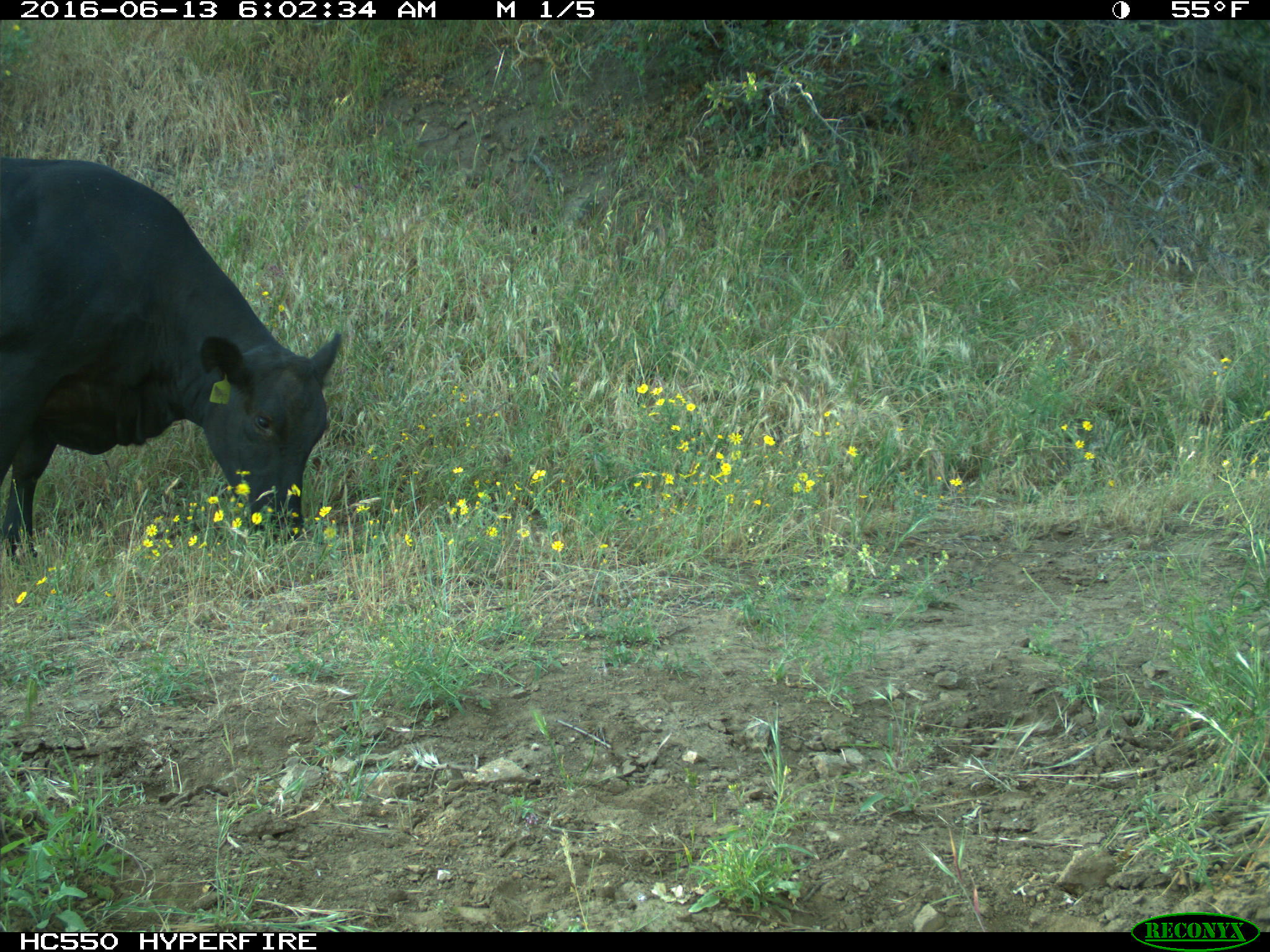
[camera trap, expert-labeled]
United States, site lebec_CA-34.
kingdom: Animalia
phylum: Chordata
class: Mammalia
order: Artiodactyla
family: Bovidae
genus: Bos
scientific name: Bos taurus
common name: domestic cow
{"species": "Bos taurus (domestic cow)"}